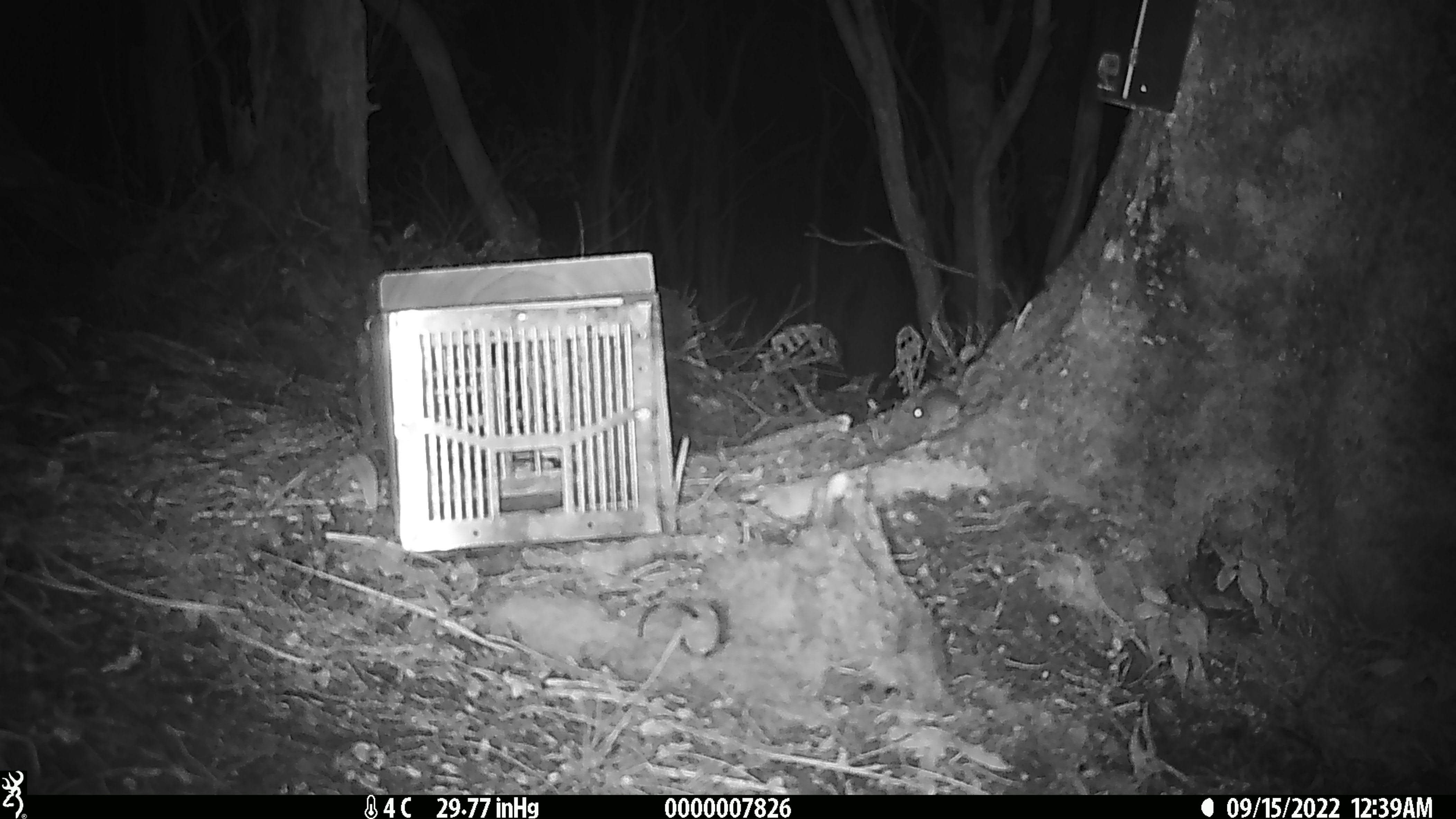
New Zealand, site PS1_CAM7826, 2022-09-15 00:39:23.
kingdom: Animalia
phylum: Chordata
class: Mammalia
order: Rodentia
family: Muridae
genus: Mus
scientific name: Mus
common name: mouse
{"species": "mouse (Mus)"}